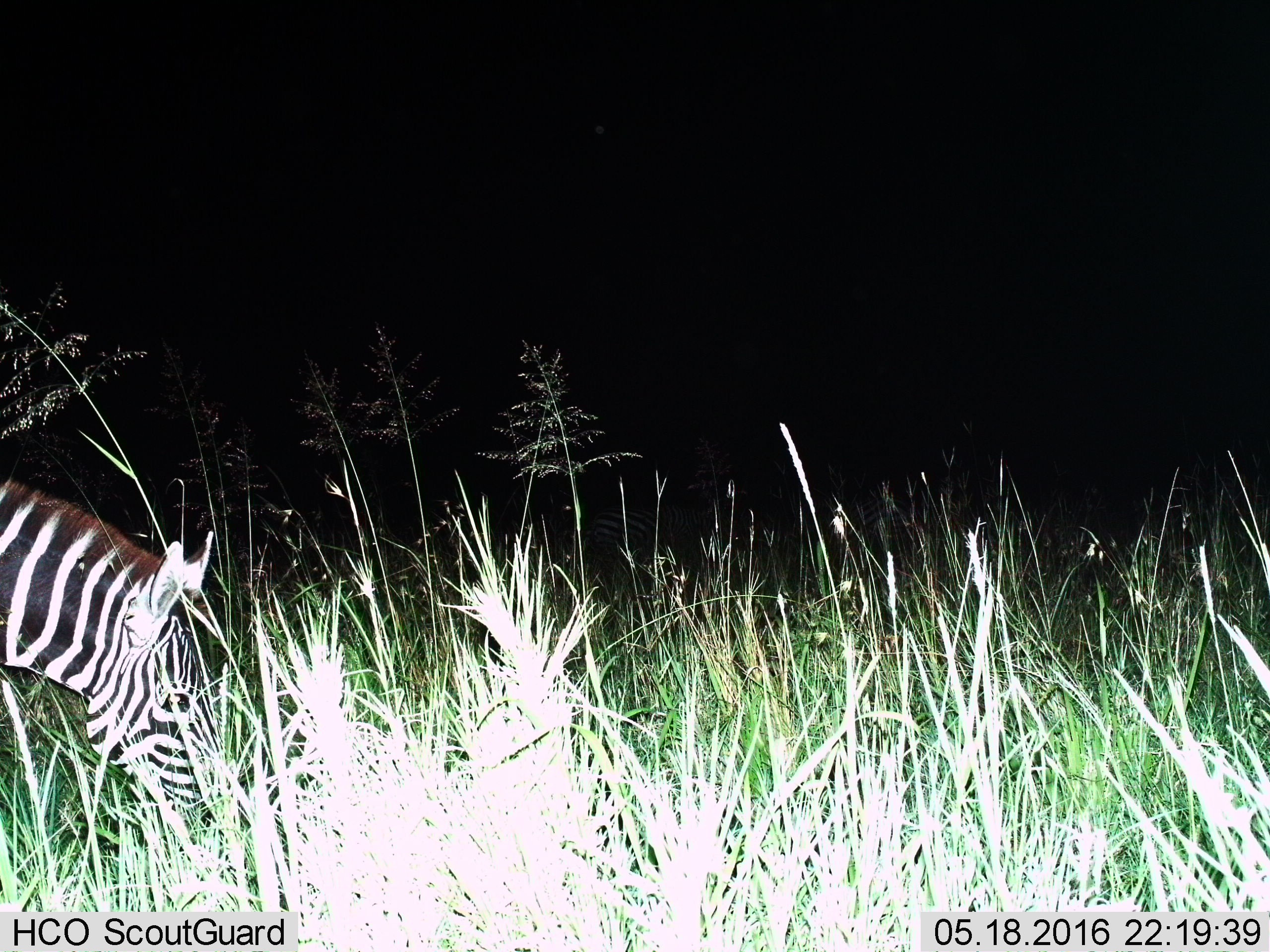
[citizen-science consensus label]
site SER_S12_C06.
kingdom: Animalia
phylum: Chordata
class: Mammalia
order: Perissodactyla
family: Equidae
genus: Equus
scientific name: Equus quagga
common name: plains zebra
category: zebraplains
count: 1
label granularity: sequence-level